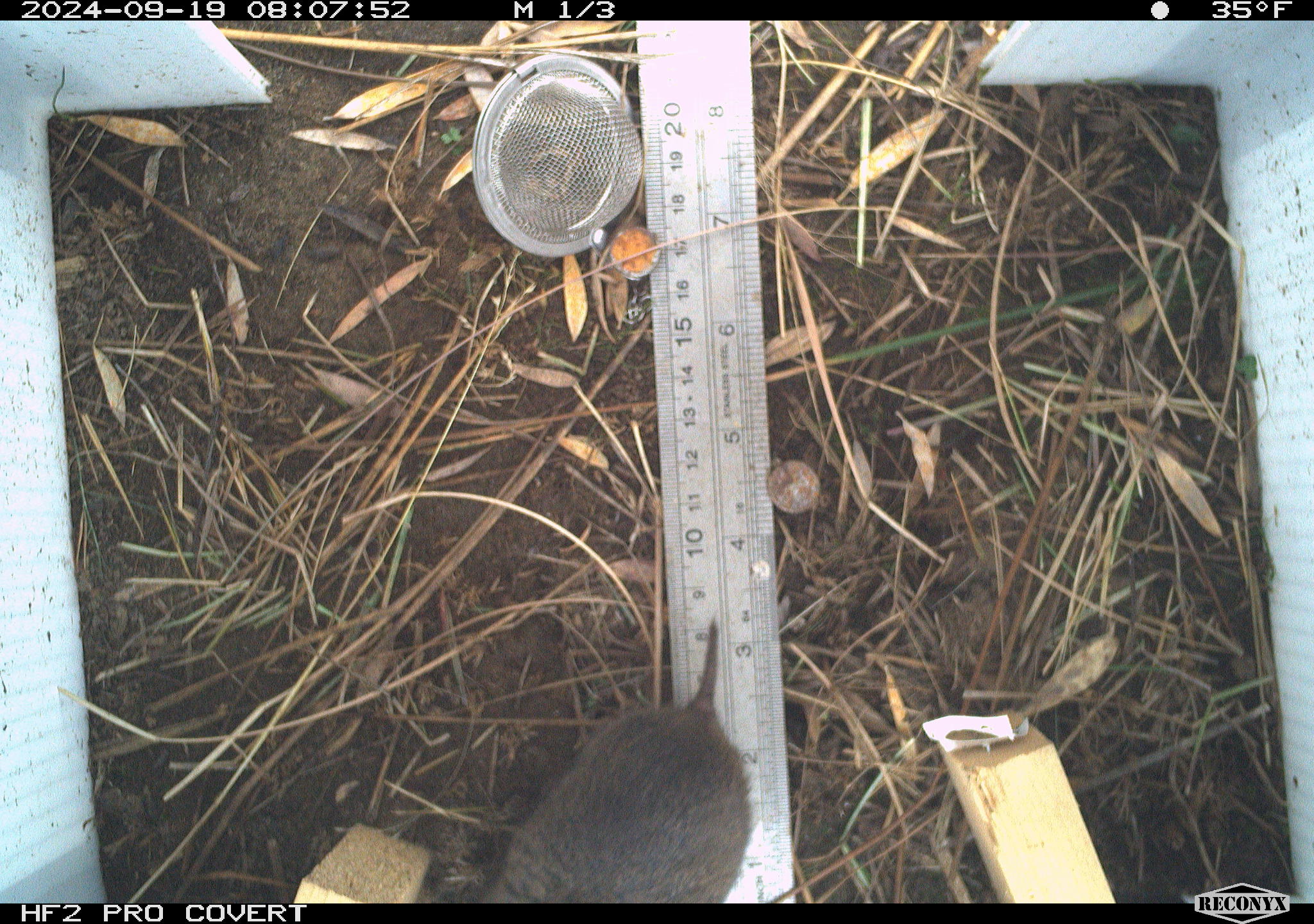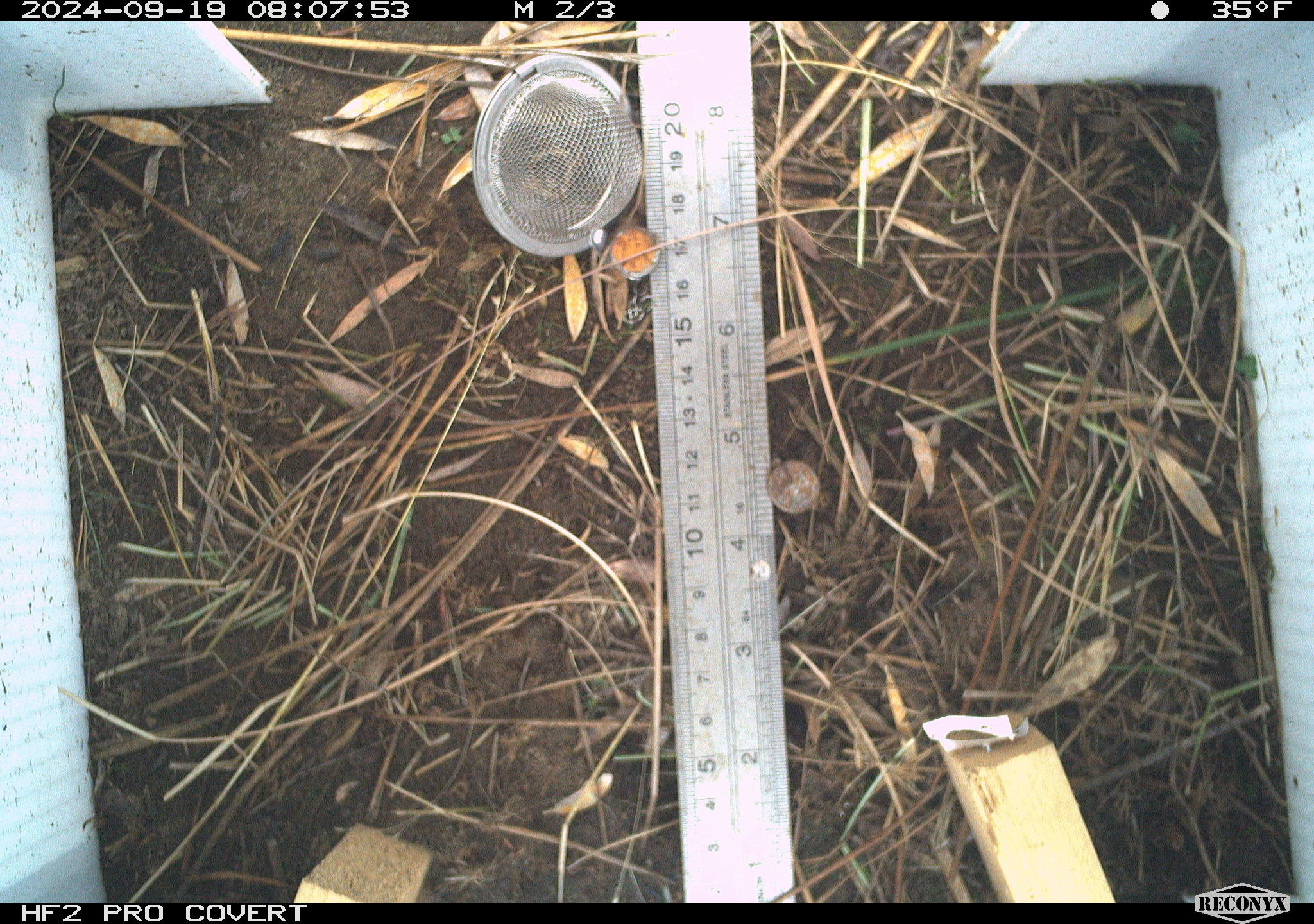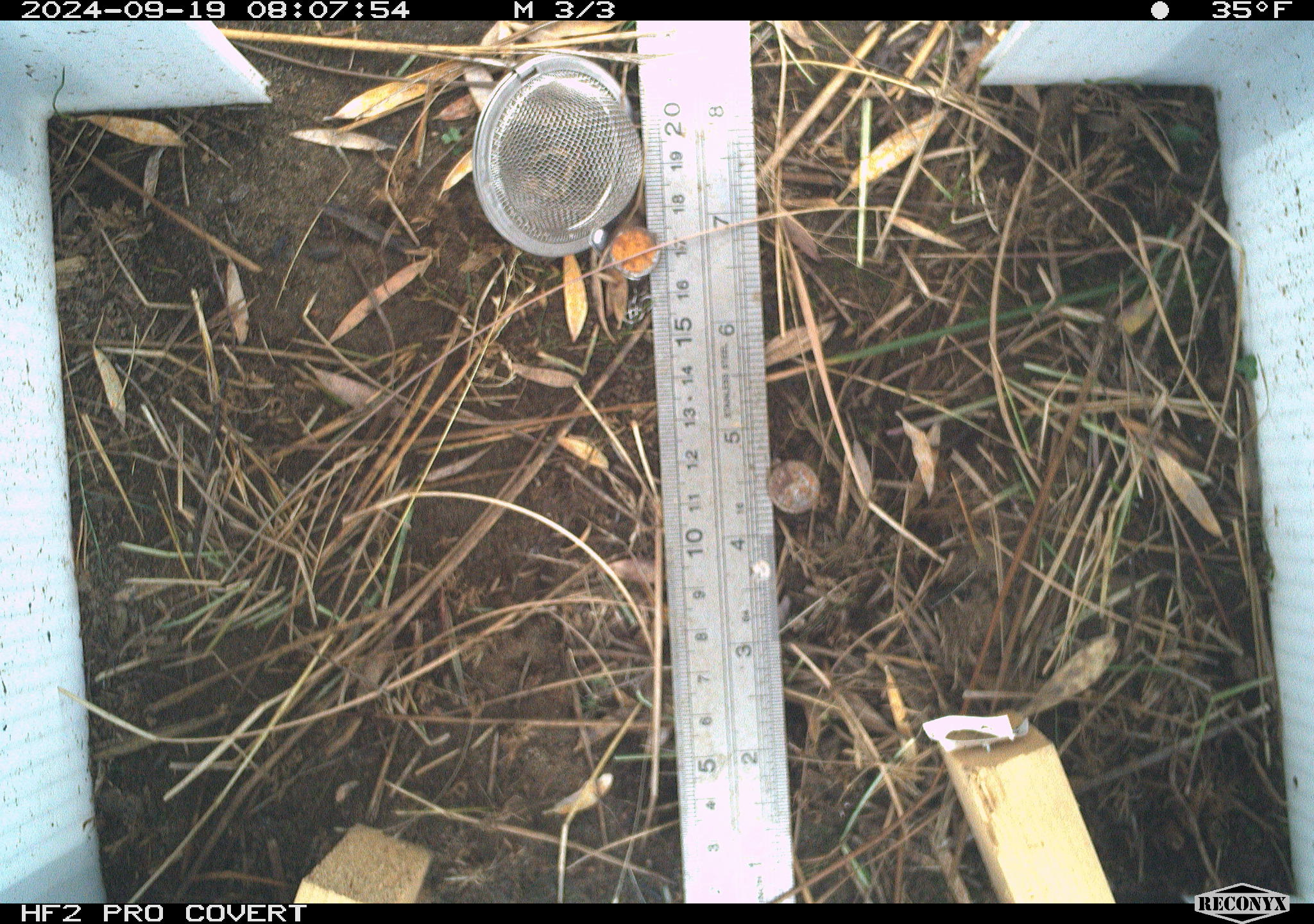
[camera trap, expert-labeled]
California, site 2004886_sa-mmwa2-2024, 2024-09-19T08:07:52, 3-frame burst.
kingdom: Animalia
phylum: Chordata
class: Mammalia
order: Rodentia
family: Cricetidae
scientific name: Arvicolinae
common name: voles, lemmings, and muskrats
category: arvicolinae subfamily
Arvicolinae subfamily (voles, lemmings, and muskrats) (Arvicolinae).